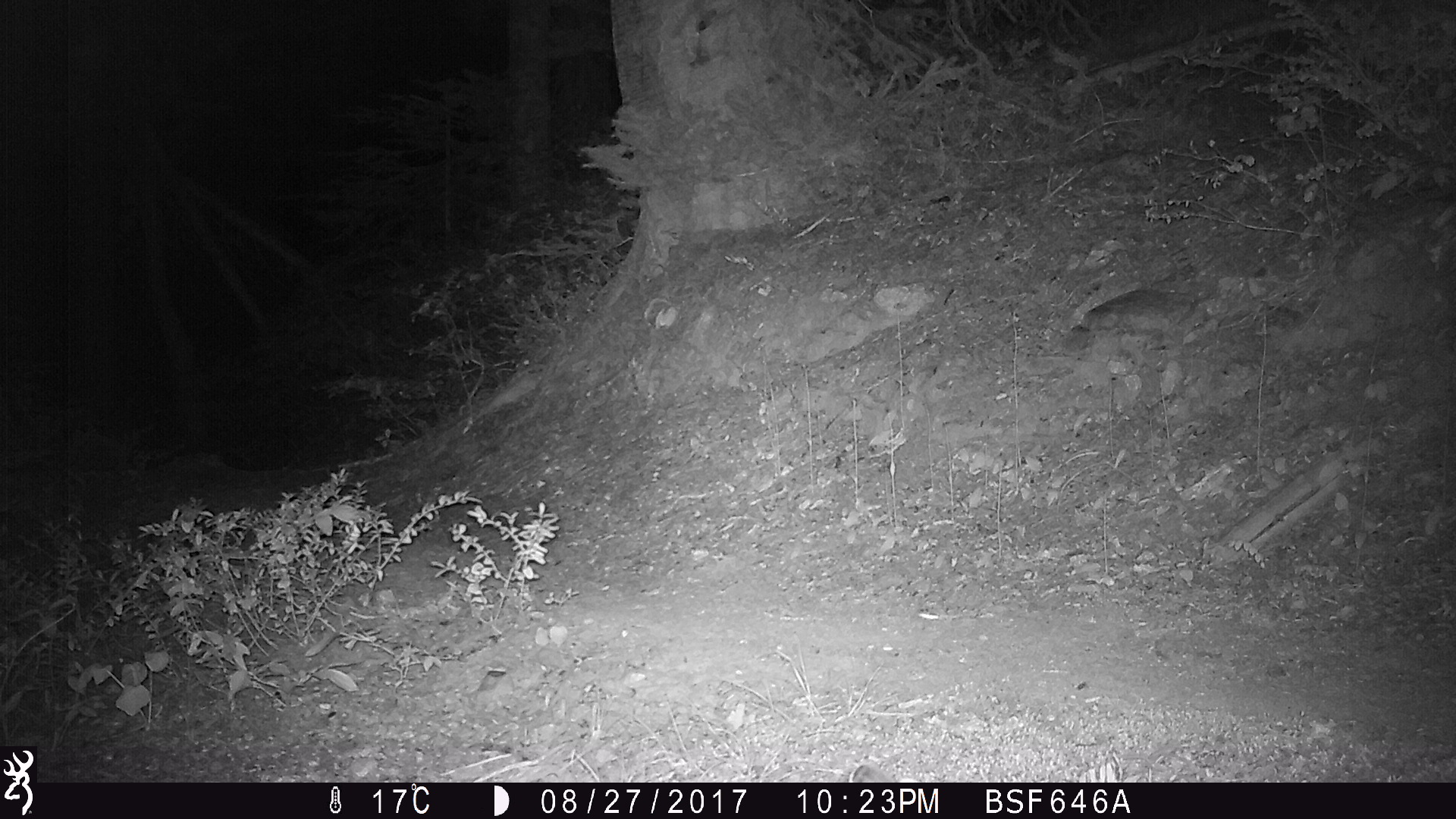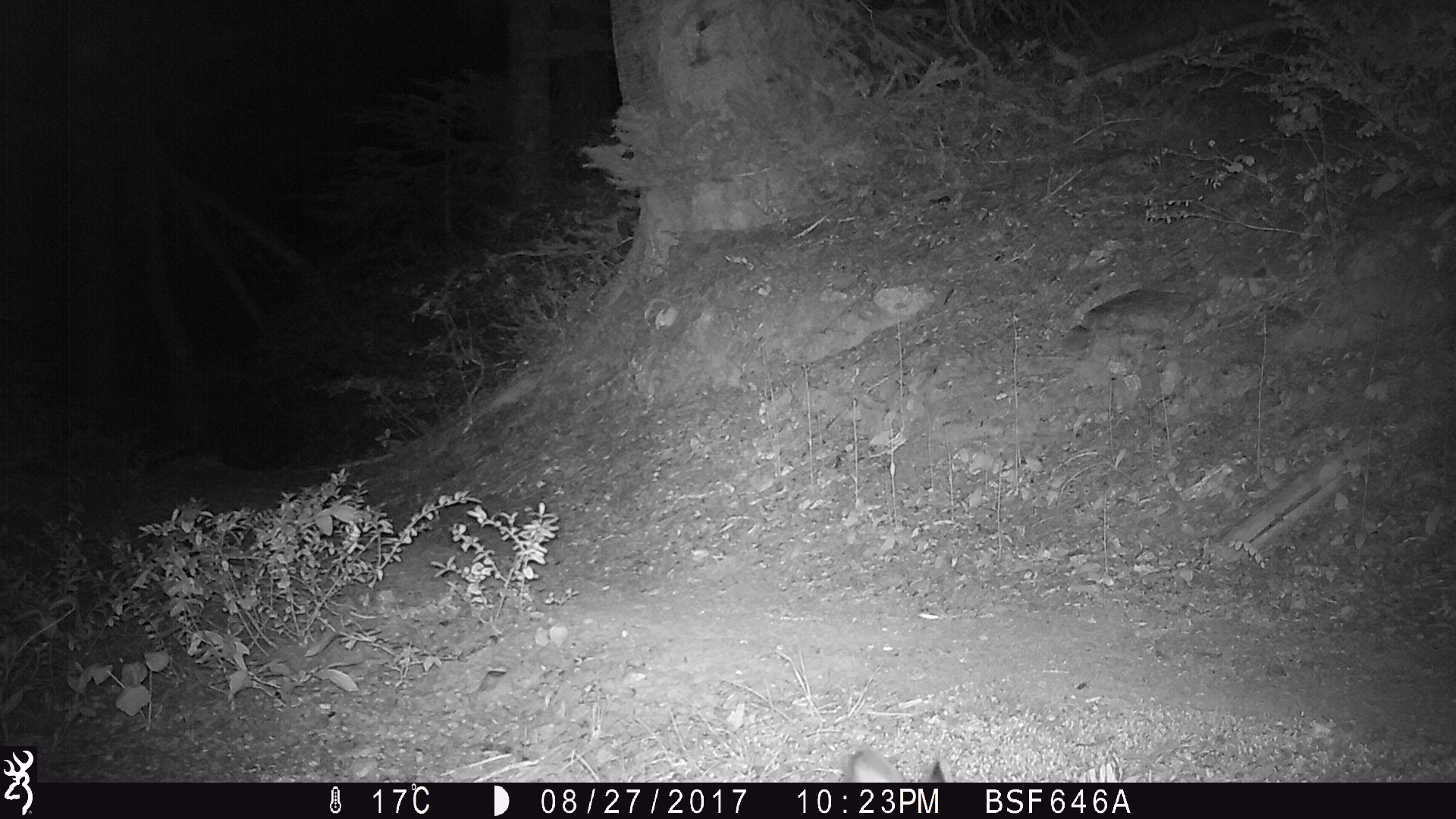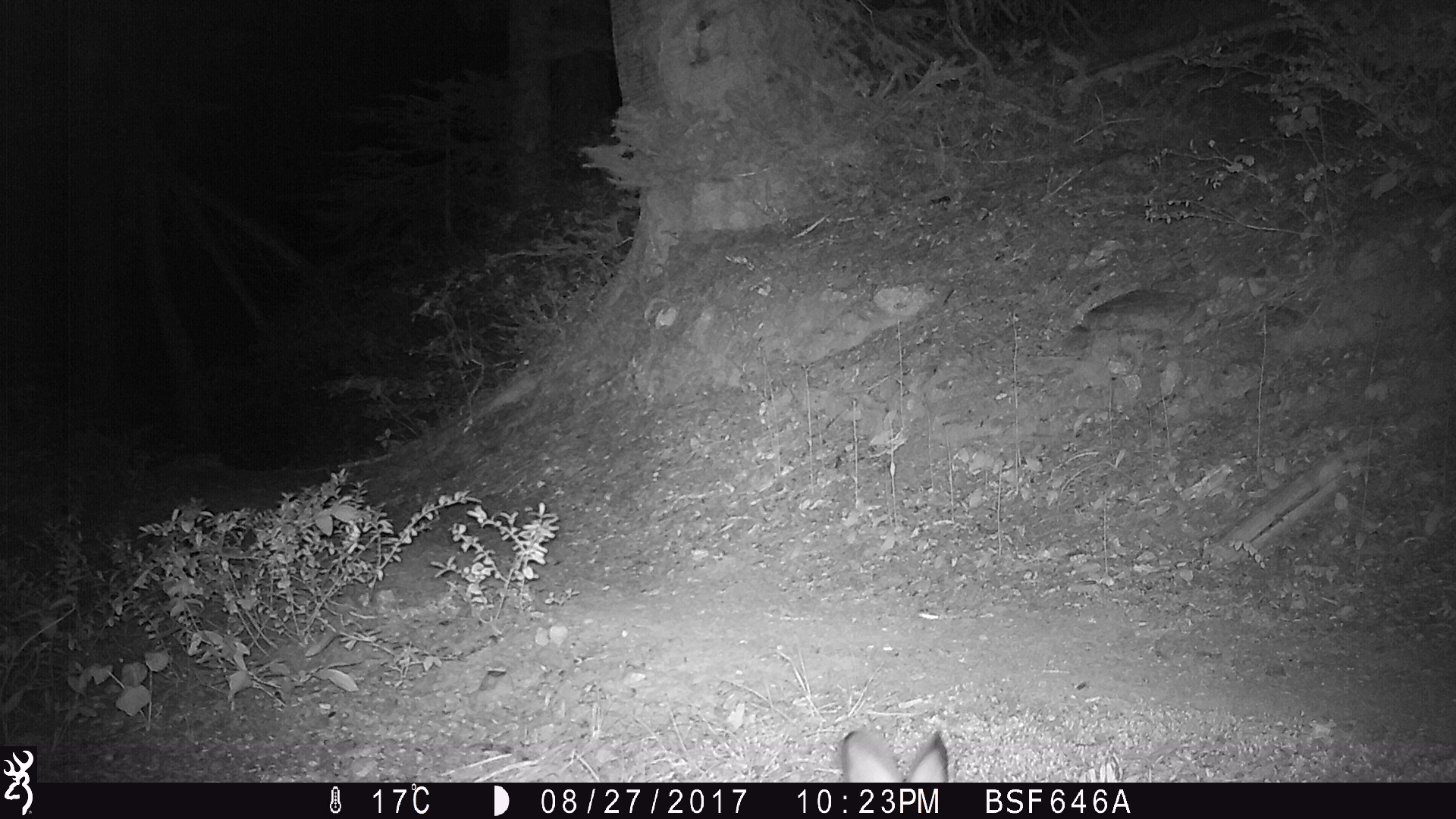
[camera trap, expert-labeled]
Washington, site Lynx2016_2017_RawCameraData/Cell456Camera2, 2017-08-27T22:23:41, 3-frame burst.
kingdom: Animalia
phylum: Chordata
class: Mammalia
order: Lagomorpha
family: Leporidae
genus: Lepus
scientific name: Lepus americanus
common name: snowshoe hare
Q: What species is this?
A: Lepus americanus (snowshoe hare).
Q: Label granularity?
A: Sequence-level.